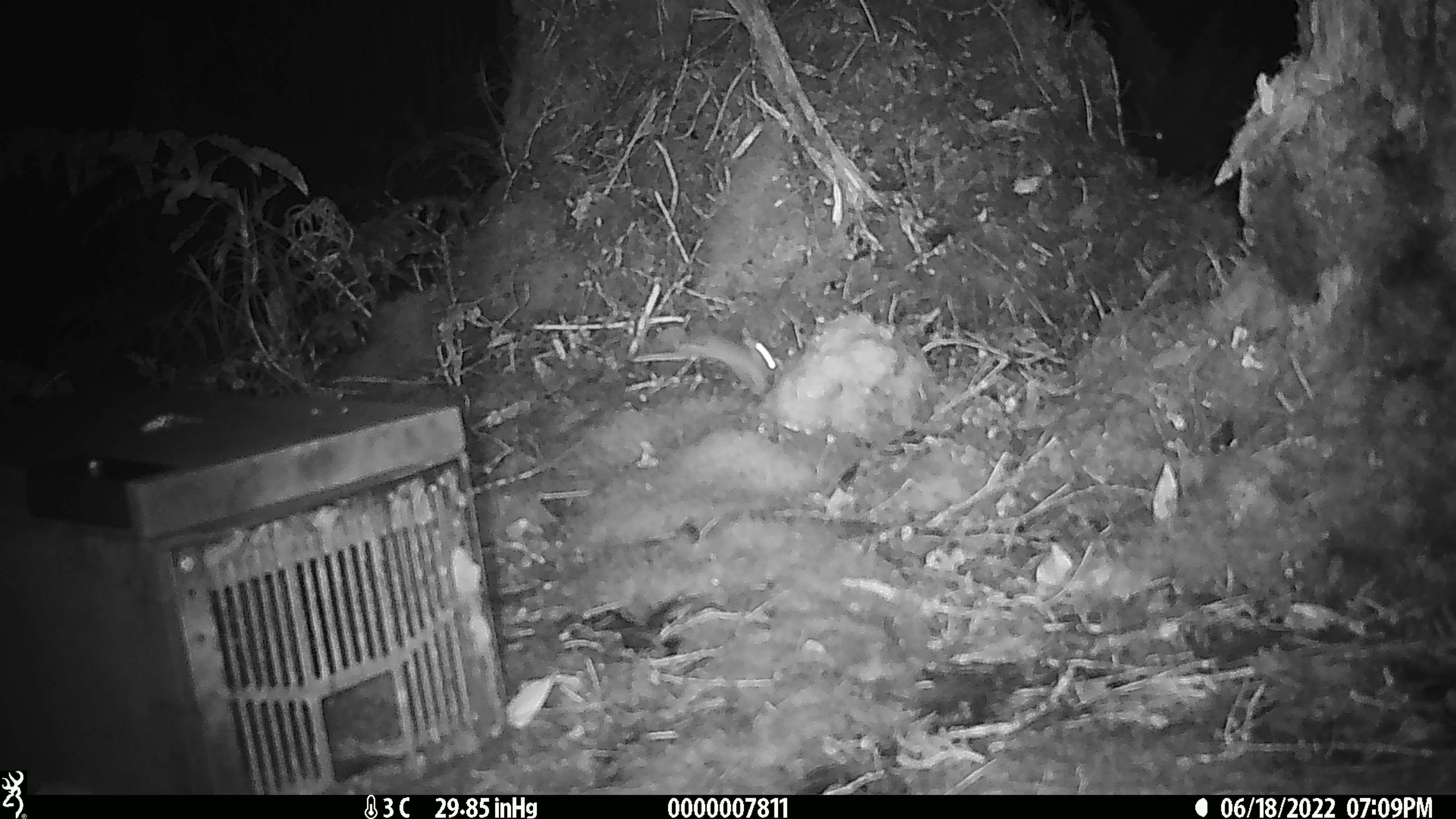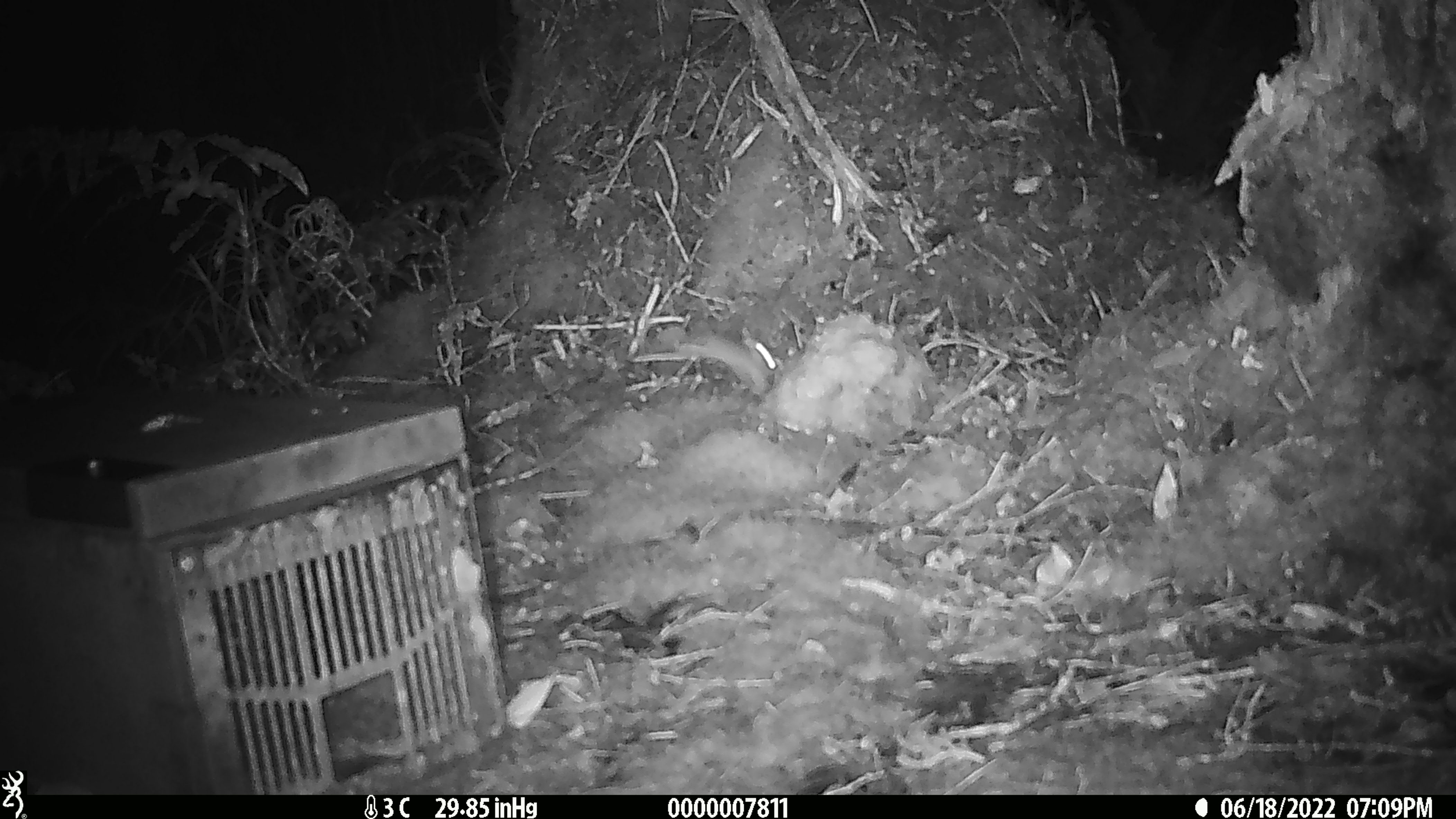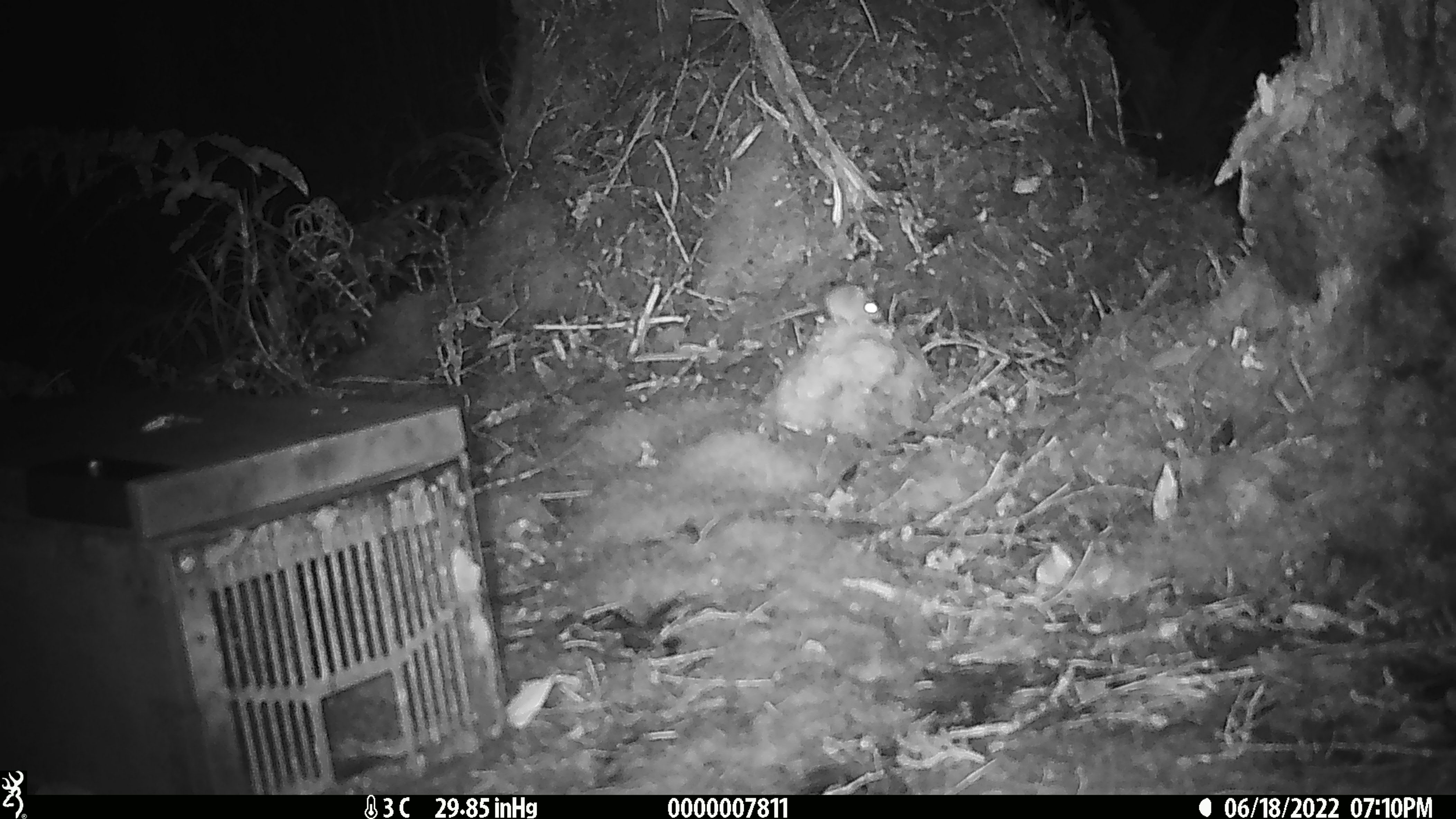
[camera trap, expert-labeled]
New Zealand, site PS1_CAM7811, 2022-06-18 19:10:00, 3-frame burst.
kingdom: Animalia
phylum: Chordata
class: Mammalia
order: Rodentia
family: Muridae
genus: Mus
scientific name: Mus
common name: mouse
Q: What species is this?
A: Mouse (Mus).